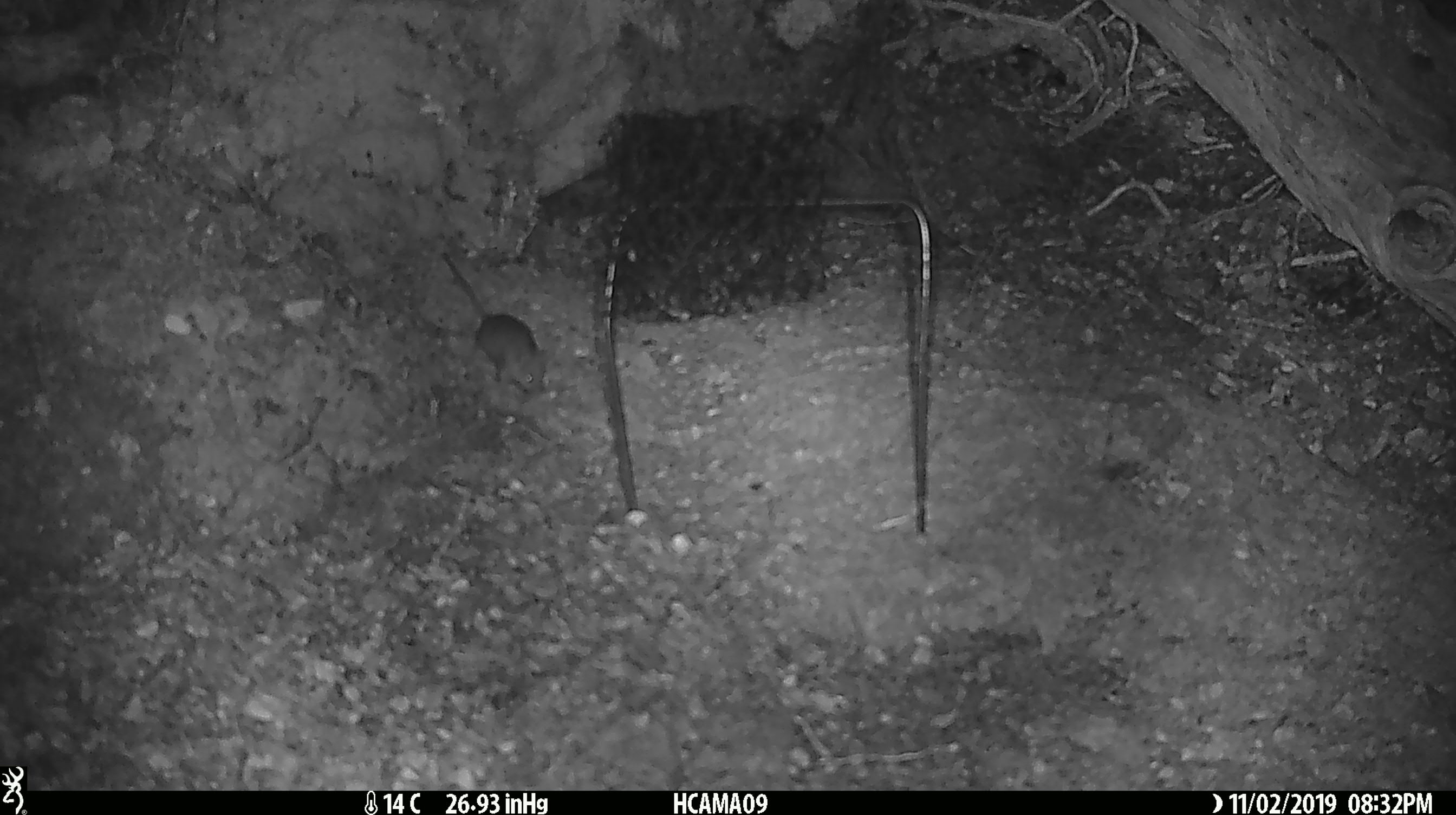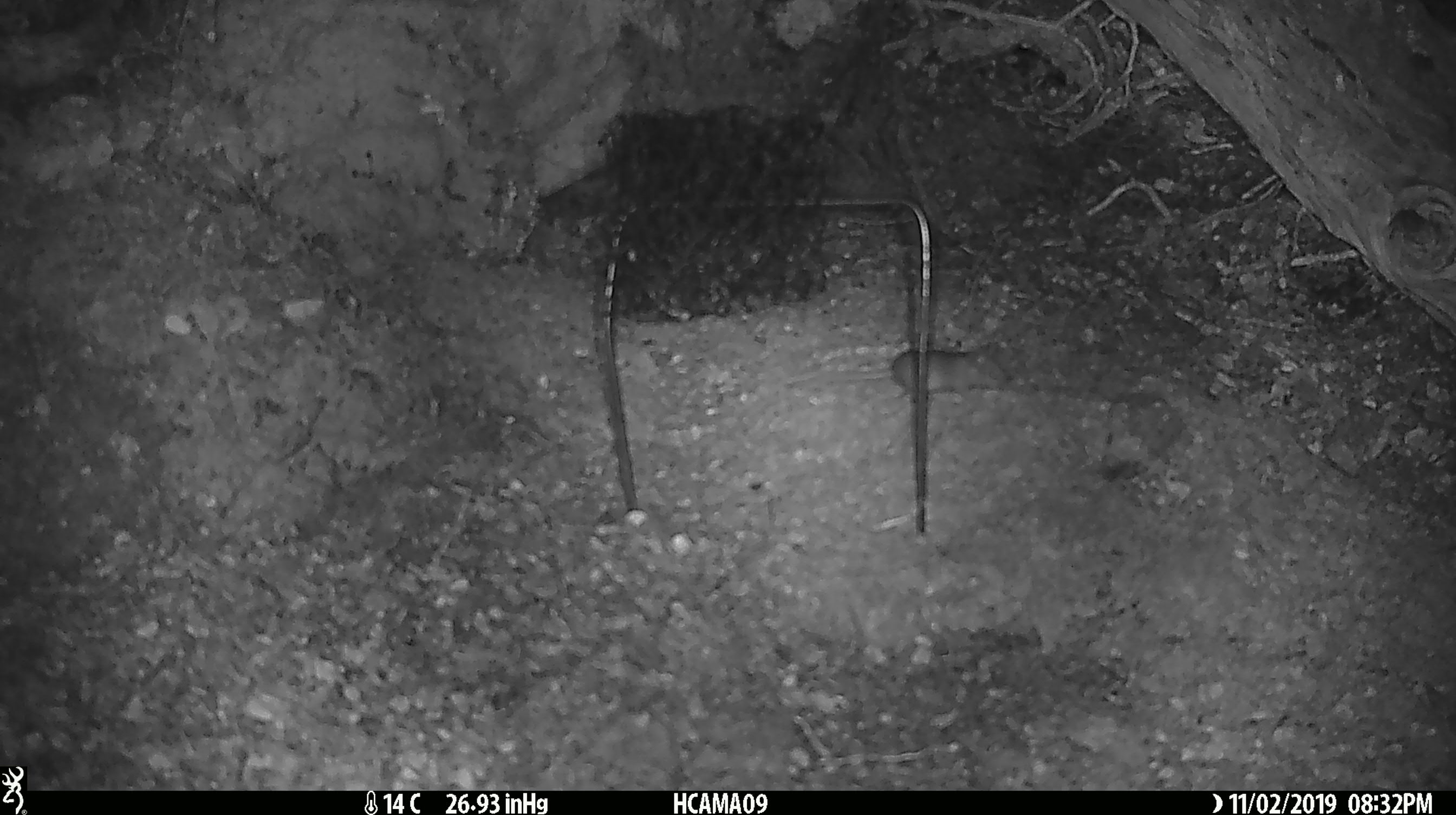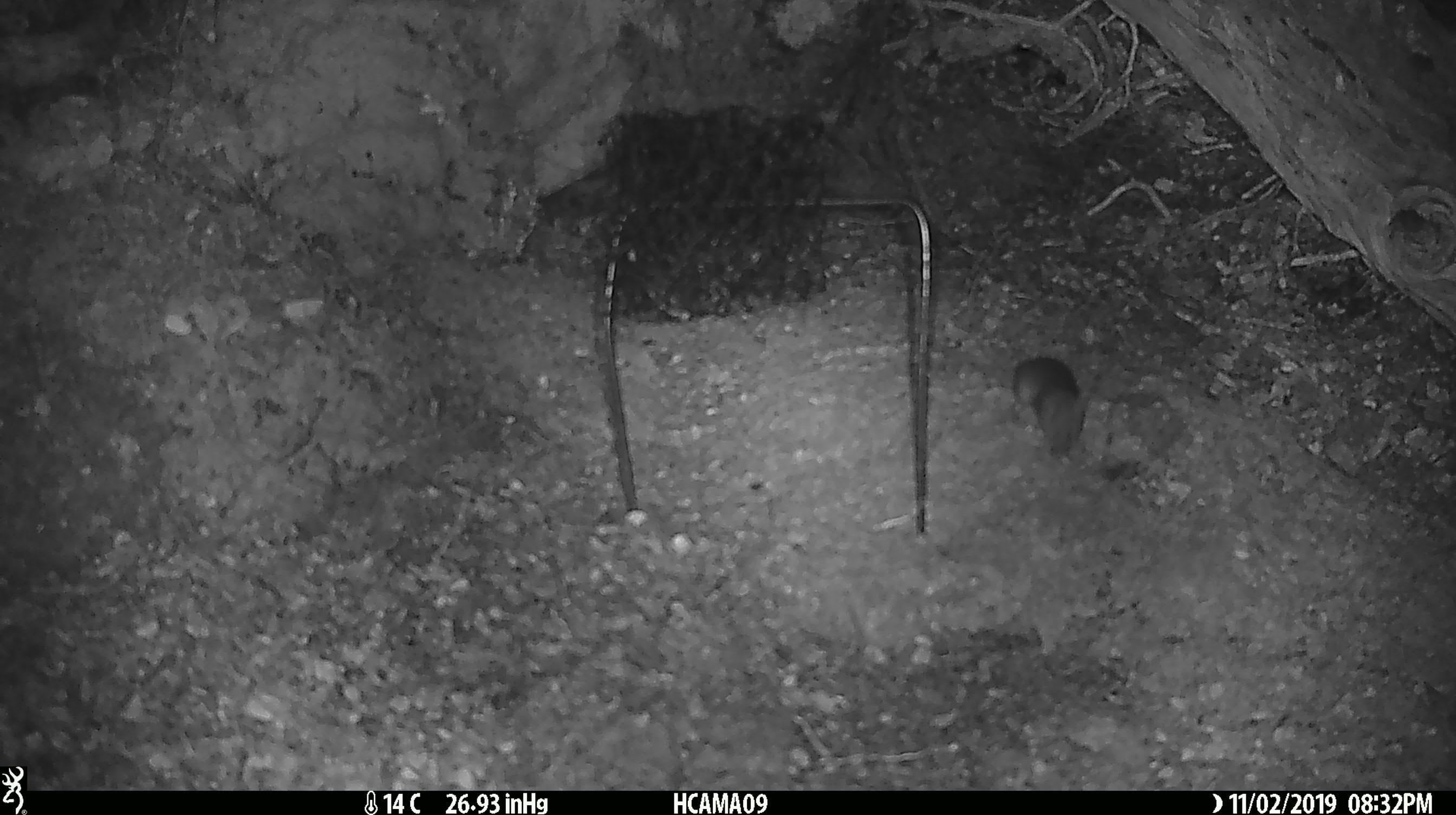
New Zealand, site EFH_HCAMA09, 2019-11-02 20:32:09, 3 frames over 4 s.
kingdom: Animalia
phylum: Chordata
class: Mammalia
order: Rodentia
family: Muridae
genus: Mus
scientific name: Mus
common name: mouse